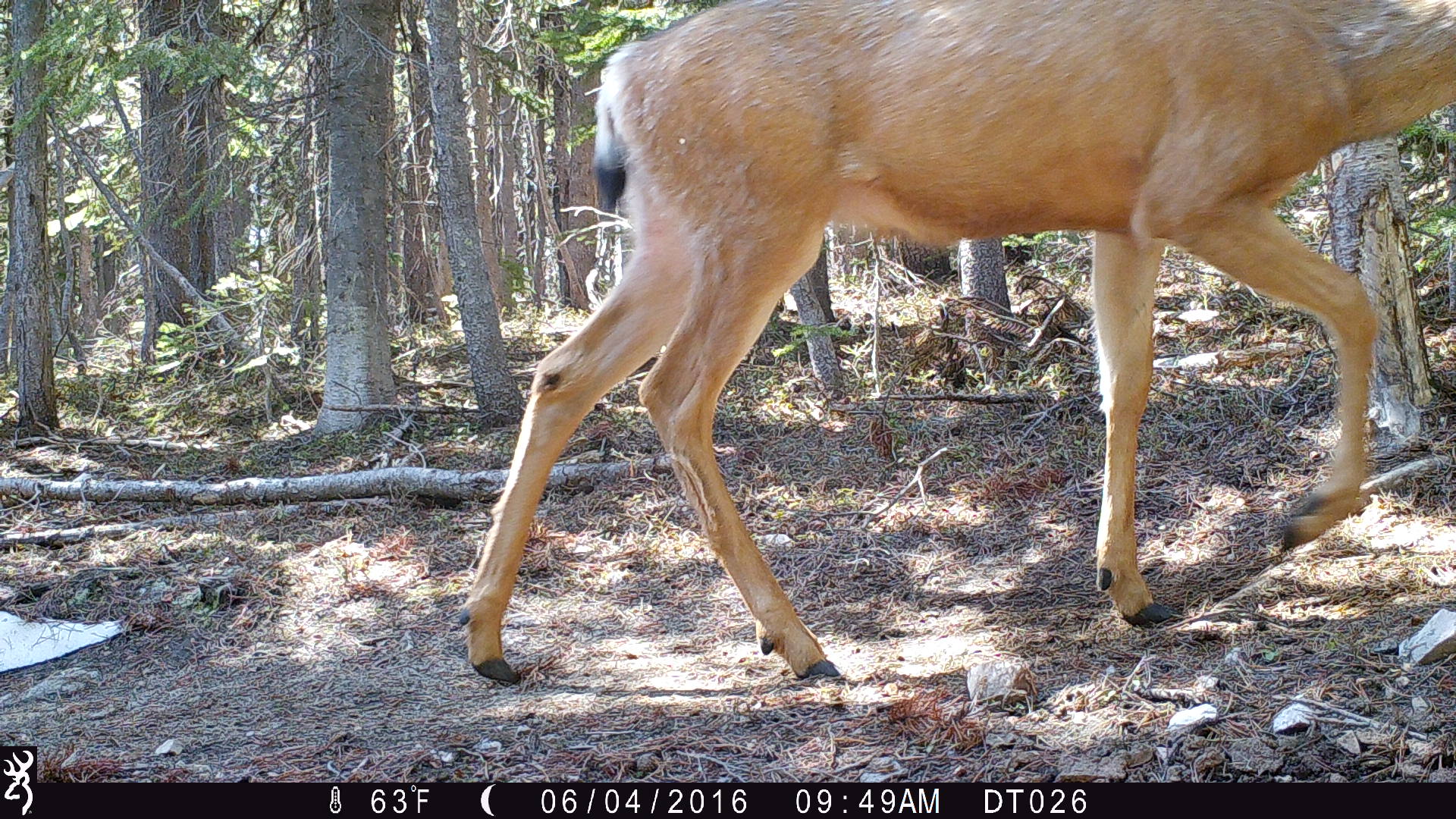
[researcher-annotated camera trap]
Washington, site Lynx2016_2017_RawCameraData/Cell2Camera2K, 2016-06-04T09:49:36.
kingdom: Animalia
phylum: Chordata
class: Mammalia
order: Artiodactyla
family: Cervidae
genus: Odocoileus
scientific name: Odocoileus hemionus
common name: mule deer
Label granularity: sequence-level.